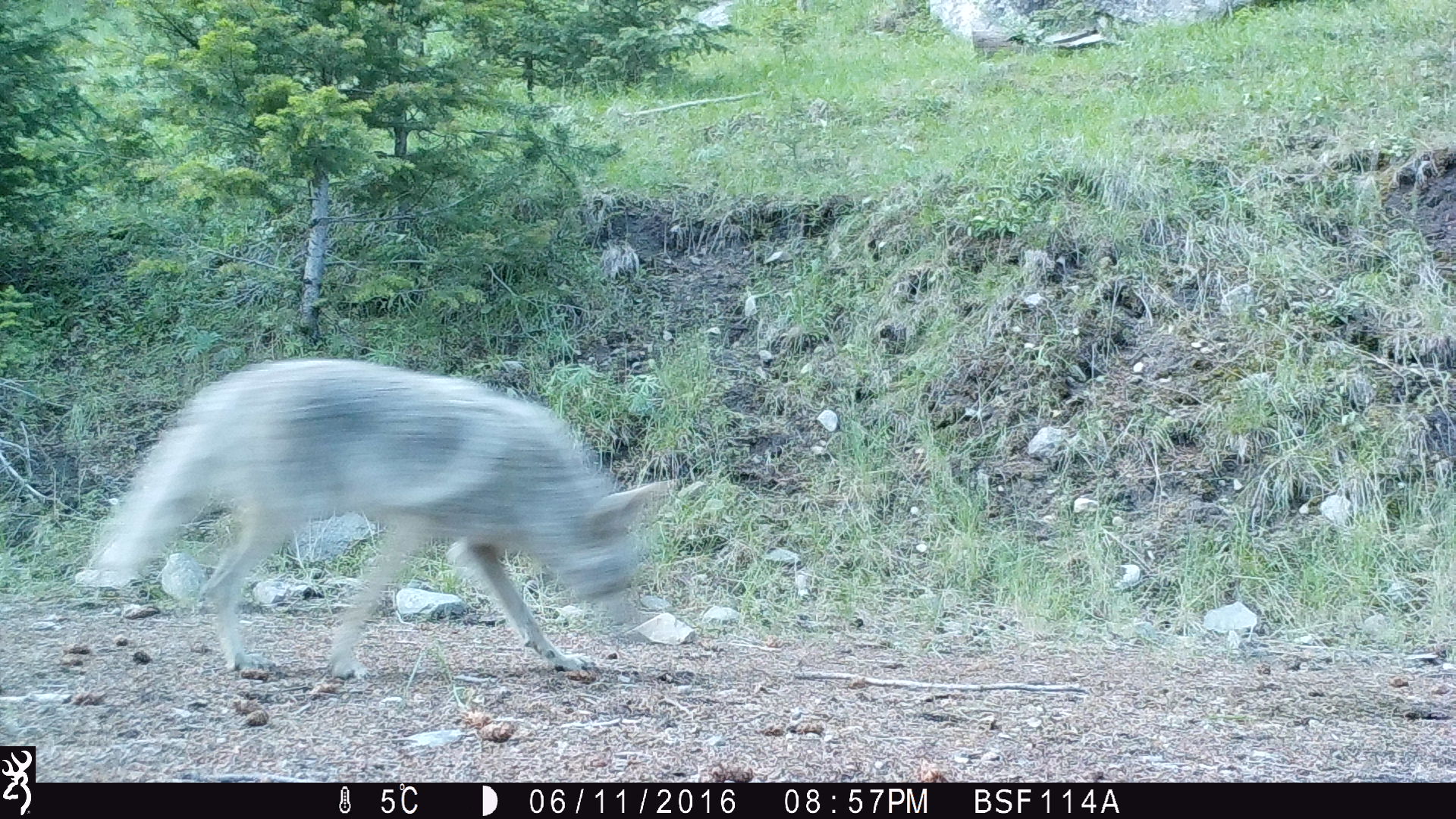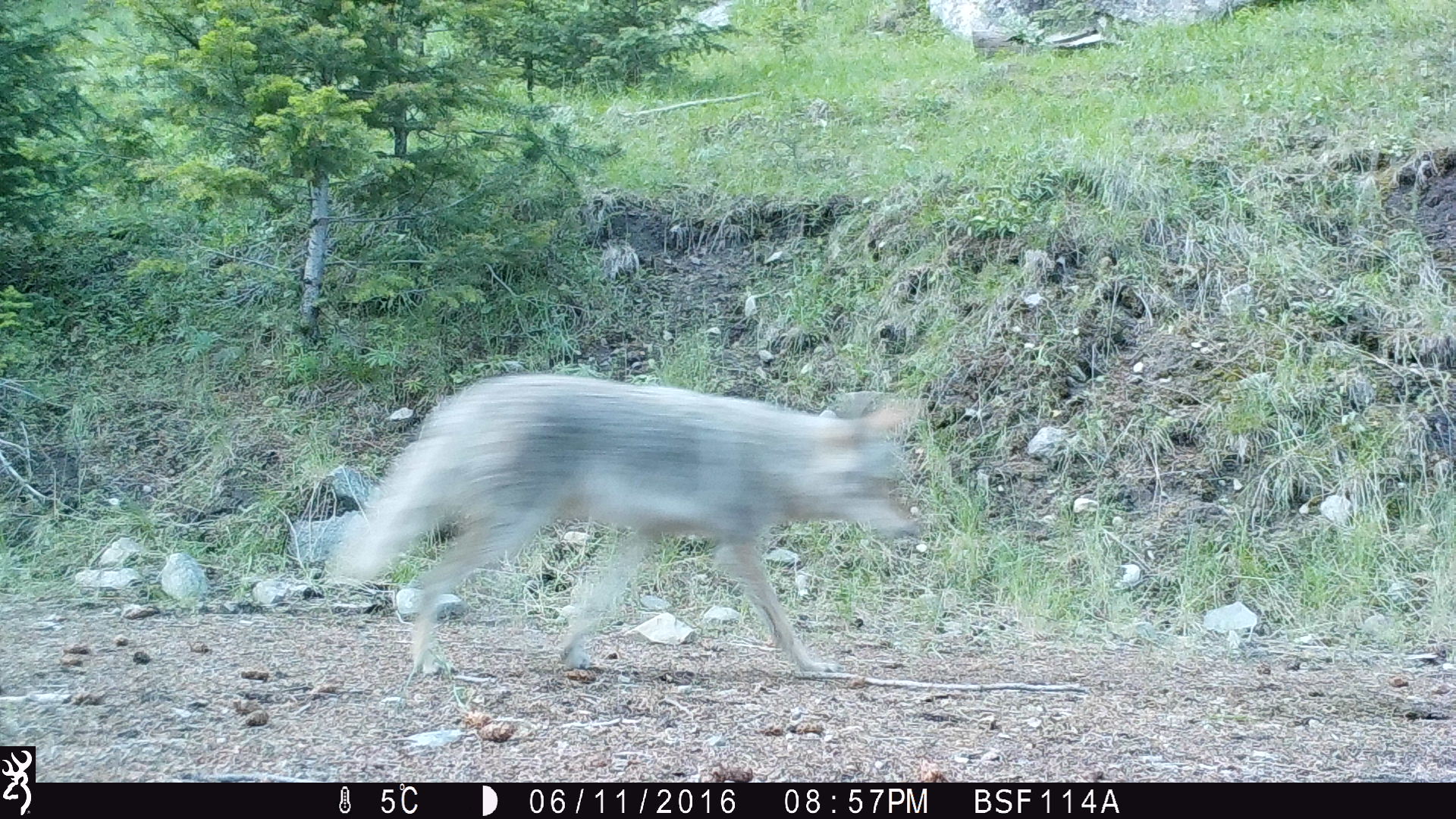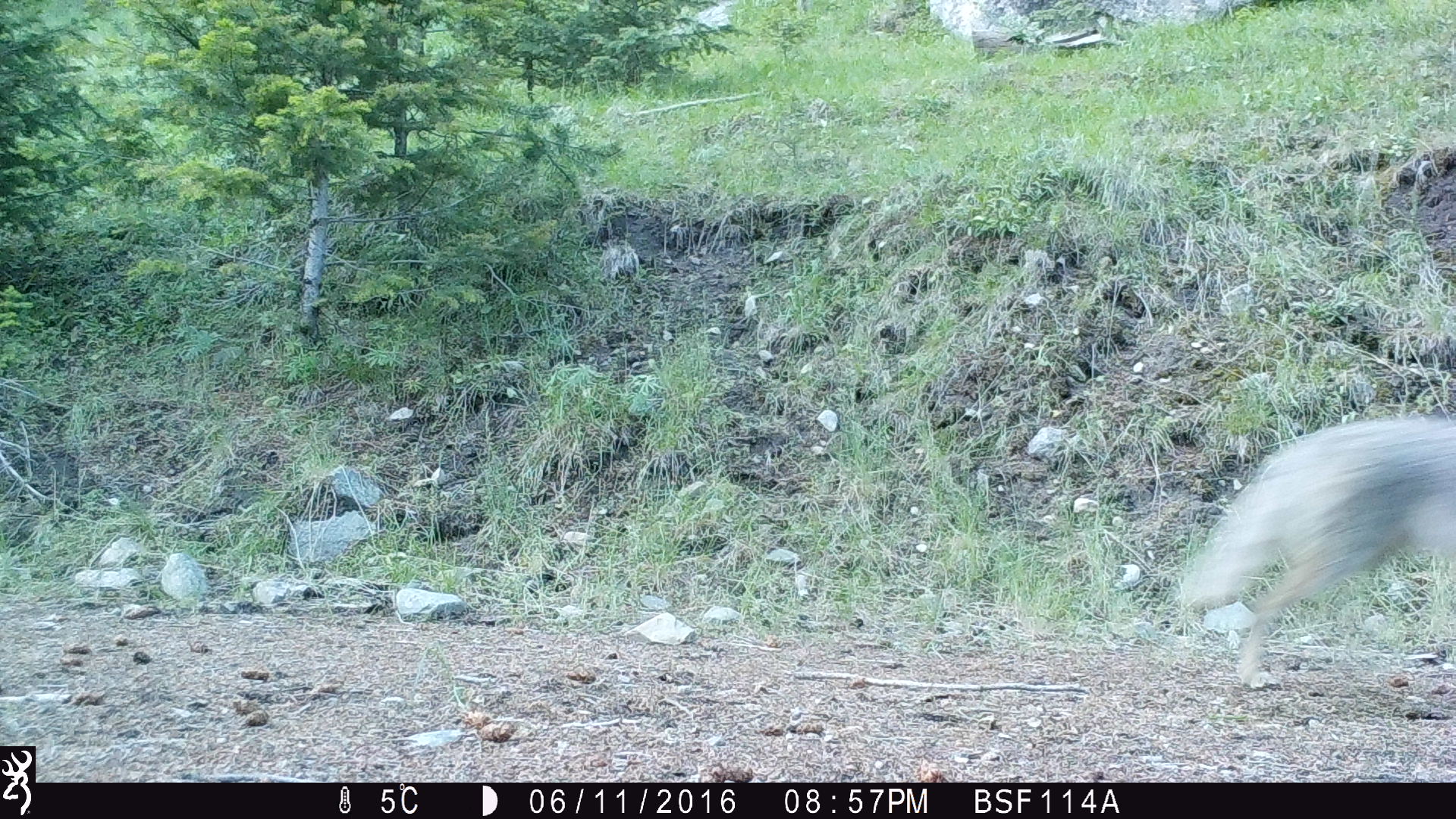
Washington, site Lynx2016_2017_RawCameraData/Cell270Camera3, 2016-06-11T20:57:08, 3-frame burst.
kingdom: Animalia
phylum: Chordata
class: Mammalia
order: Carnivora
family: Canidae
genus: Canis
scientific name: Canis latrans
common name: coyote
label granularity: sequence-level